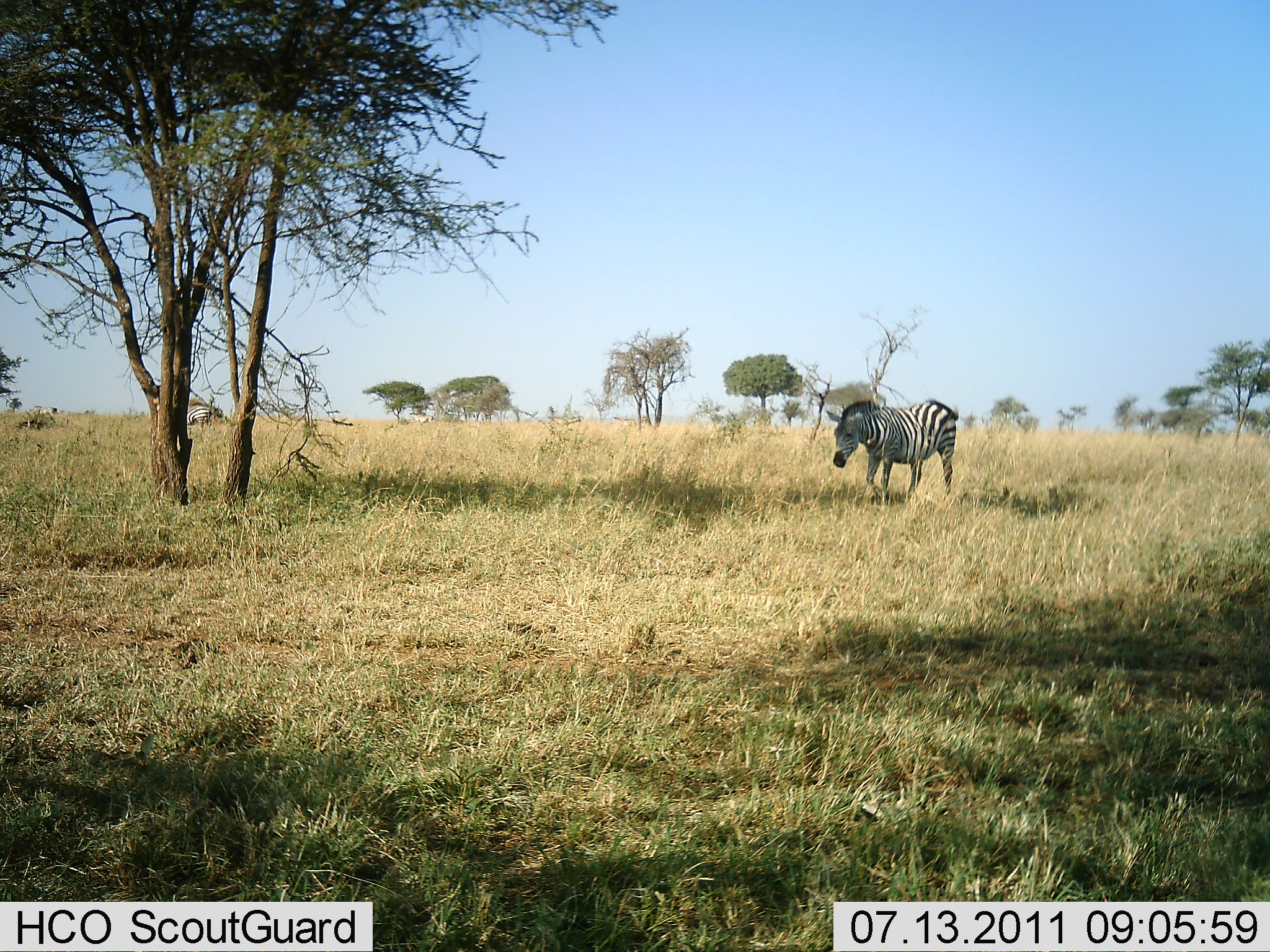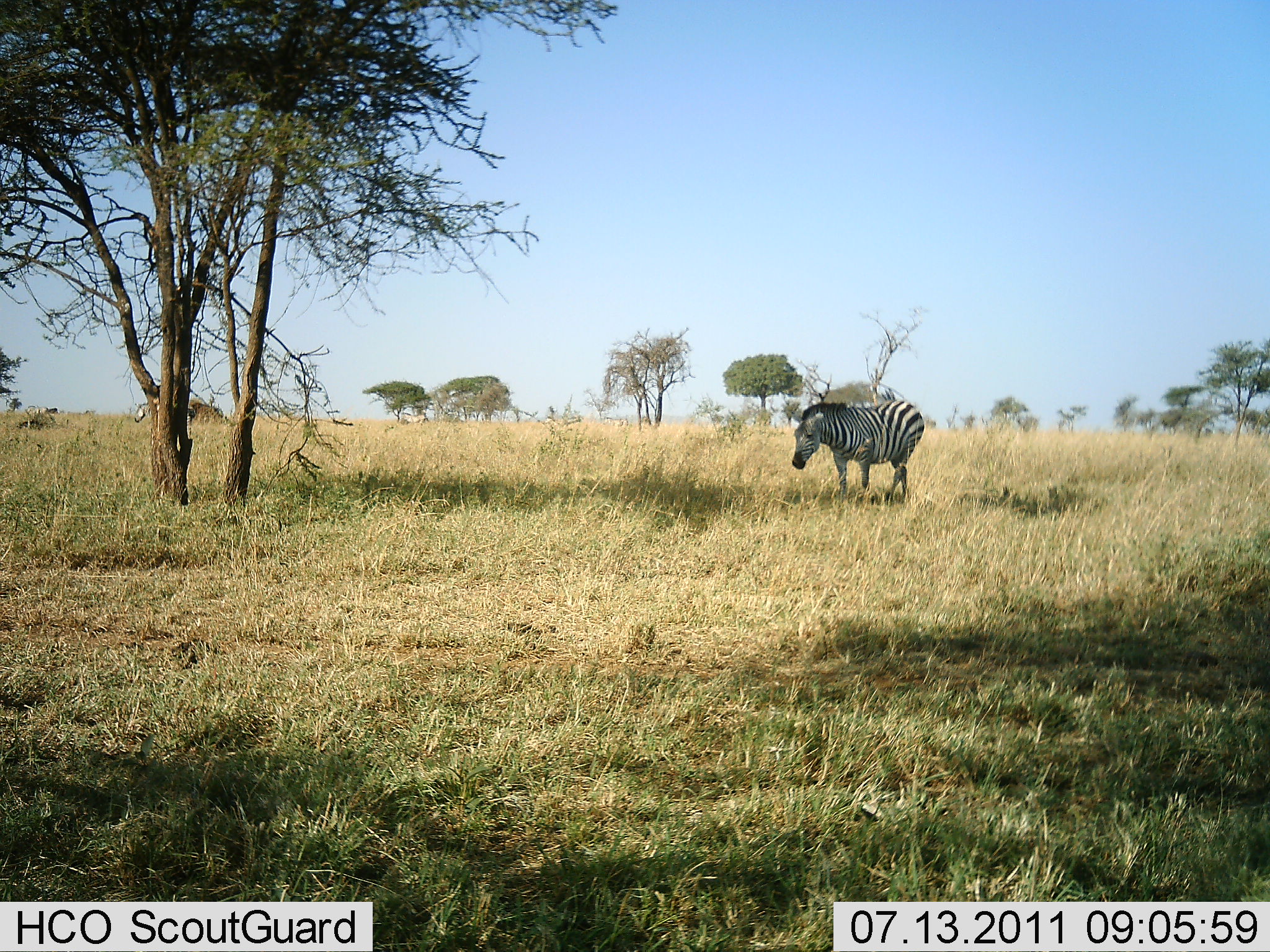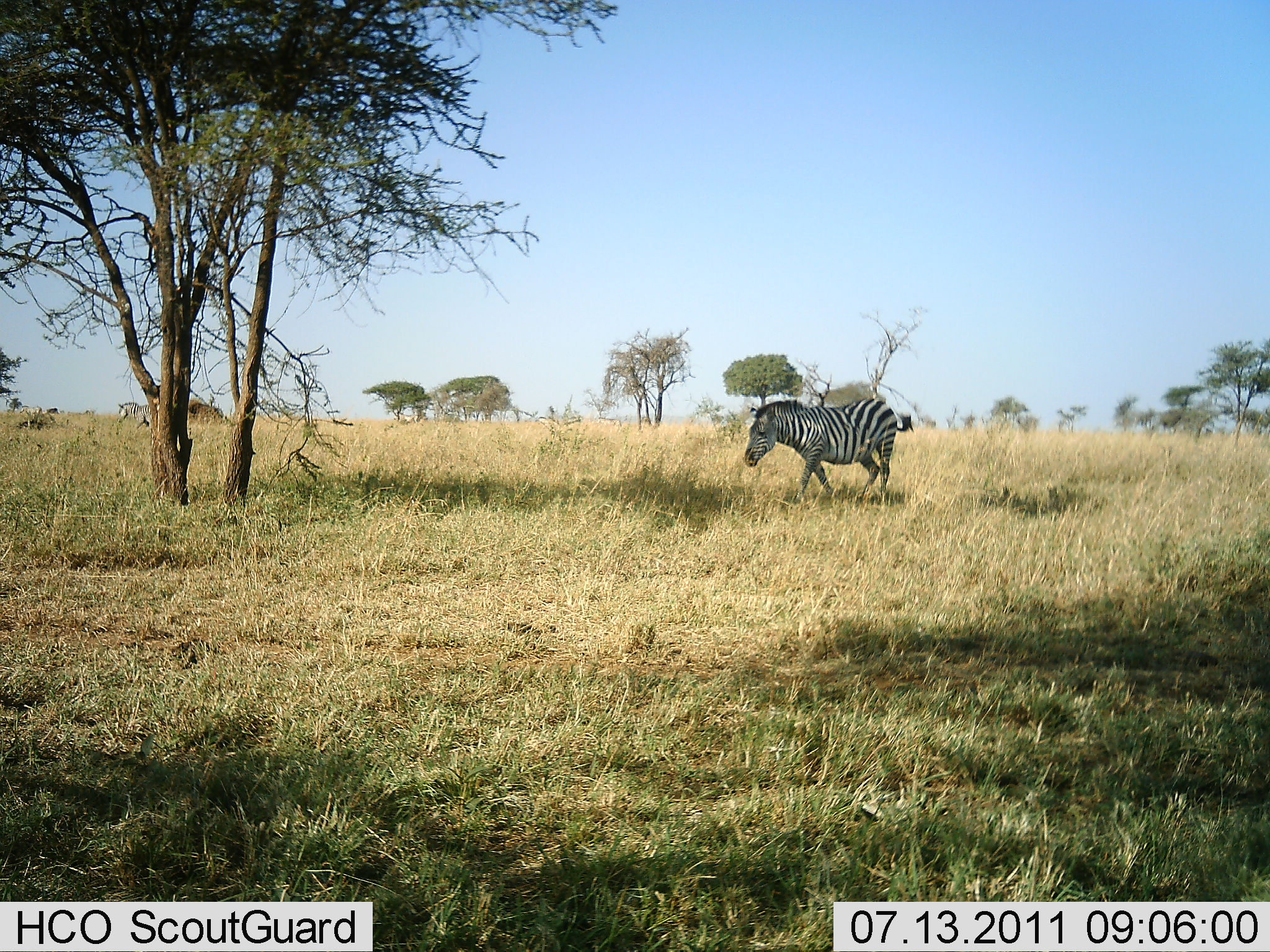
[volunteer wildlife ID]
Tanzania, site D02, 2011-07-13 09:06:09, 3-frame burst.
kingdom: Animalia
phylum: Chordata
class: Mammalia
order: Perissodactyla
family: Equidae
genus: Equus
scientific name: Equus quagga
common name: plains zebra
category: zebra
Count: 3.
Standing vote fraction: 8%.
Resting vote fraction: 0%.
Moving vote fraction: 100%.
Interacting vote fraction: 0%.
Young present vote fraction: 0%.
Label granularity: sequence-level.